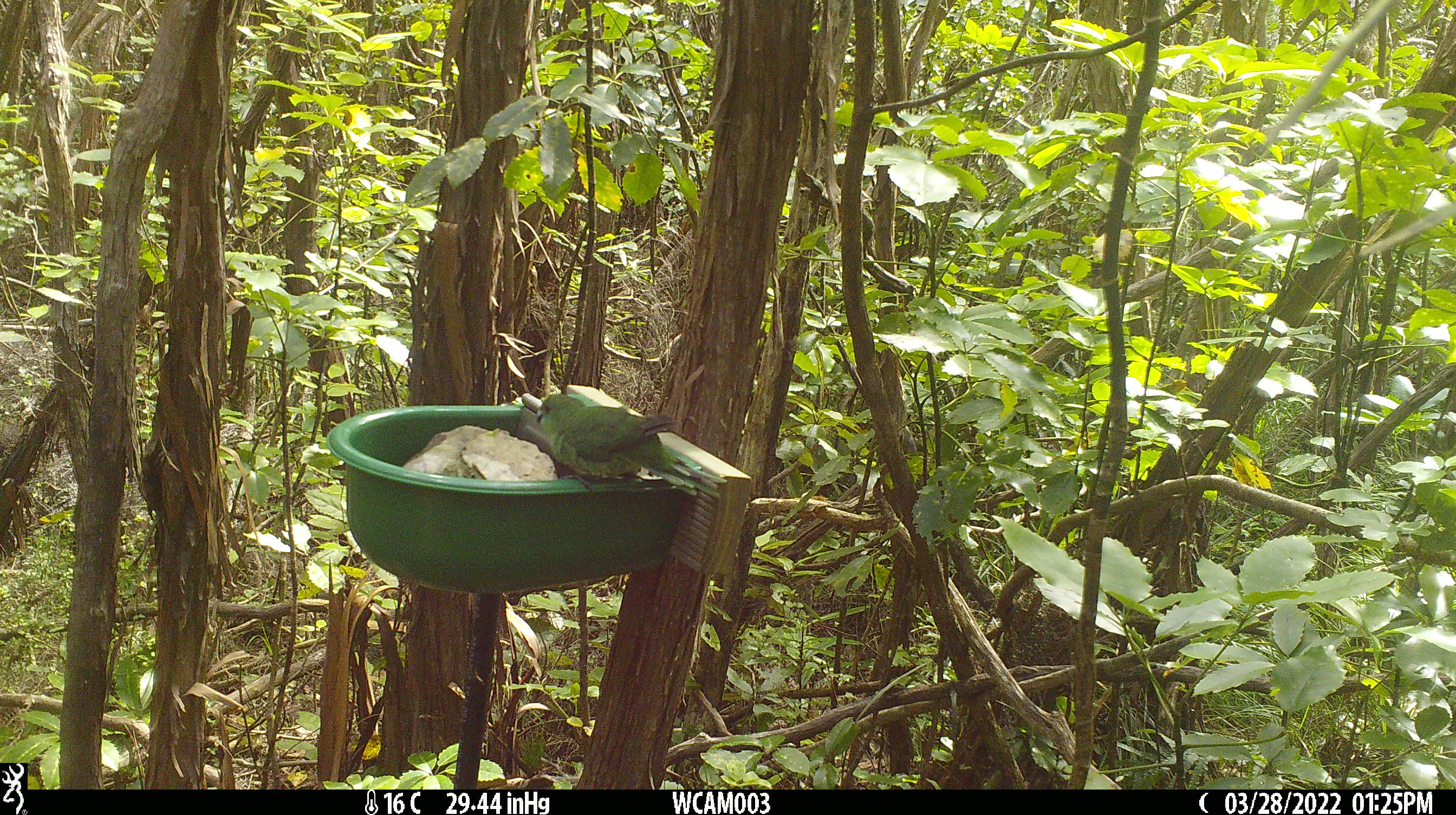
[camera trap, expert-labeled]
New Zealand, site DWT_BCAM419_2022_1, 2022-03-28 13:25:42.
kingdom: Animalia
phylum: Chordata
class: Aves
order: Psittaciformes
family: Psittaculidae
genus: Cyanoramphus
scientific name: Cyanoramphus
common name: parakeet